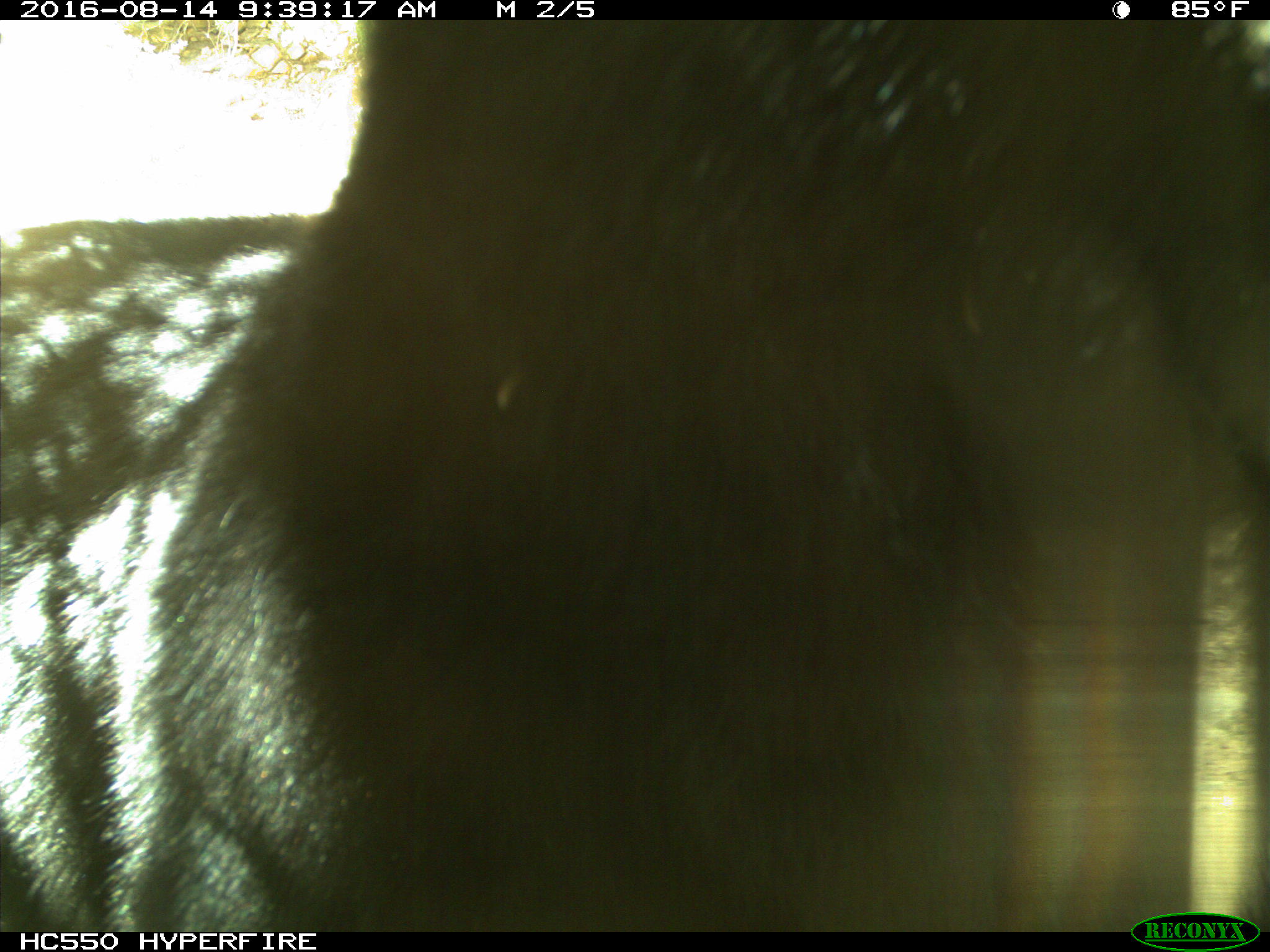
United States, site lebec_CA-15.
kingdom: Animalia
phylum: Chordata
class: Mammalia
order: Carnivora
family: Ursidae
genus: Ursus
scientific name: Ursus americanus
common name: american black bear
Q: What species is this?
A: Ursus americanus (american black bear).